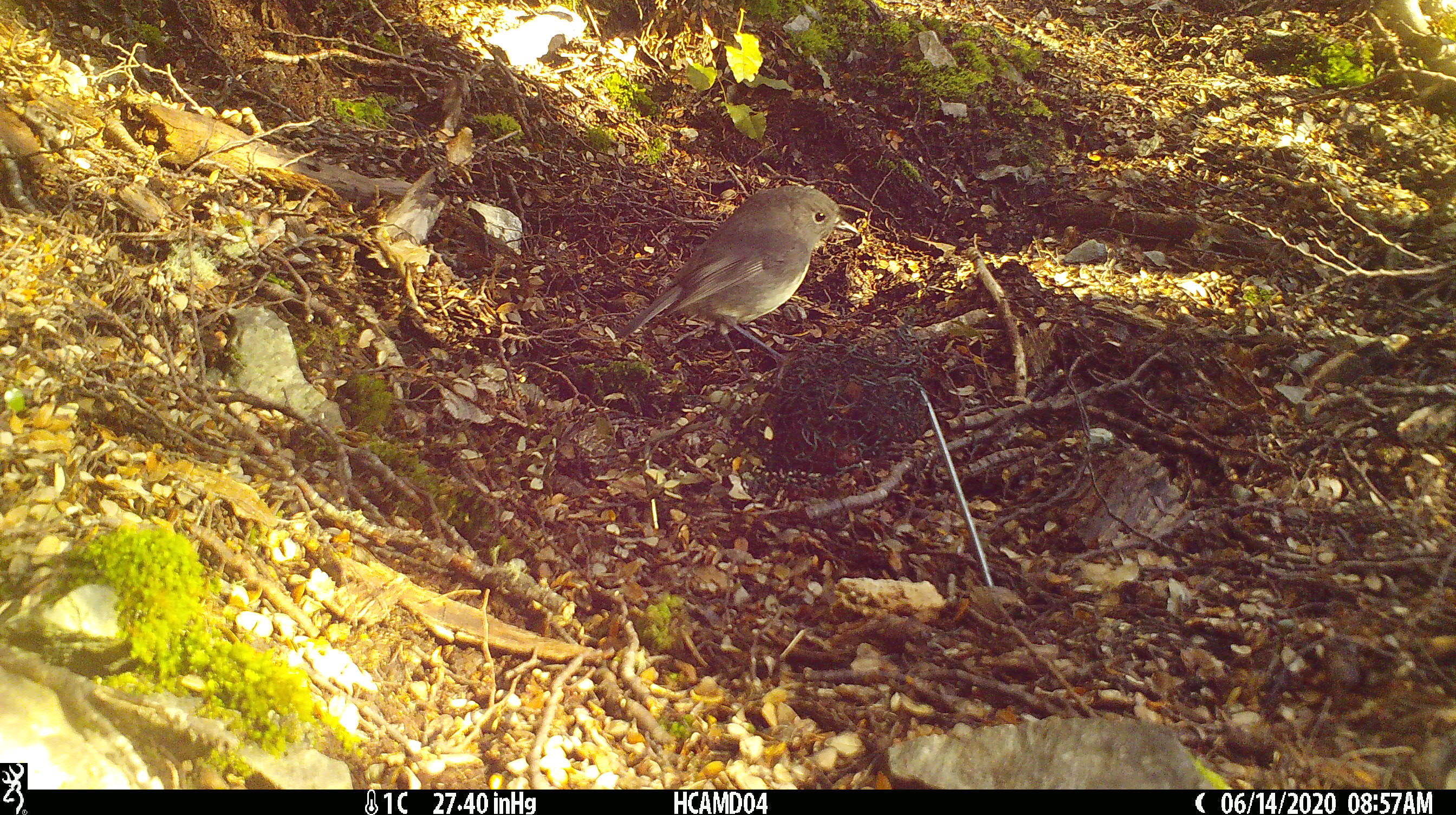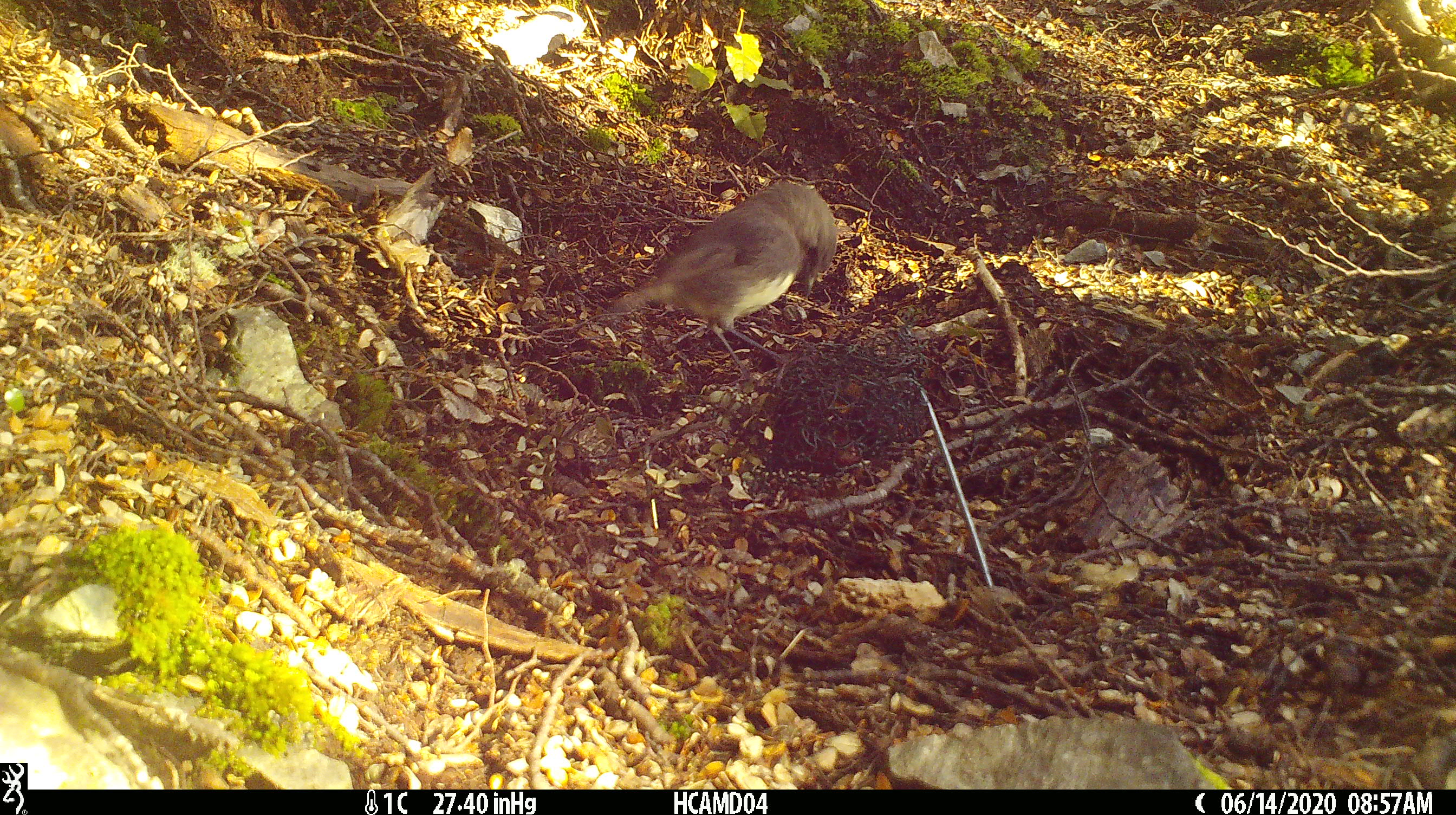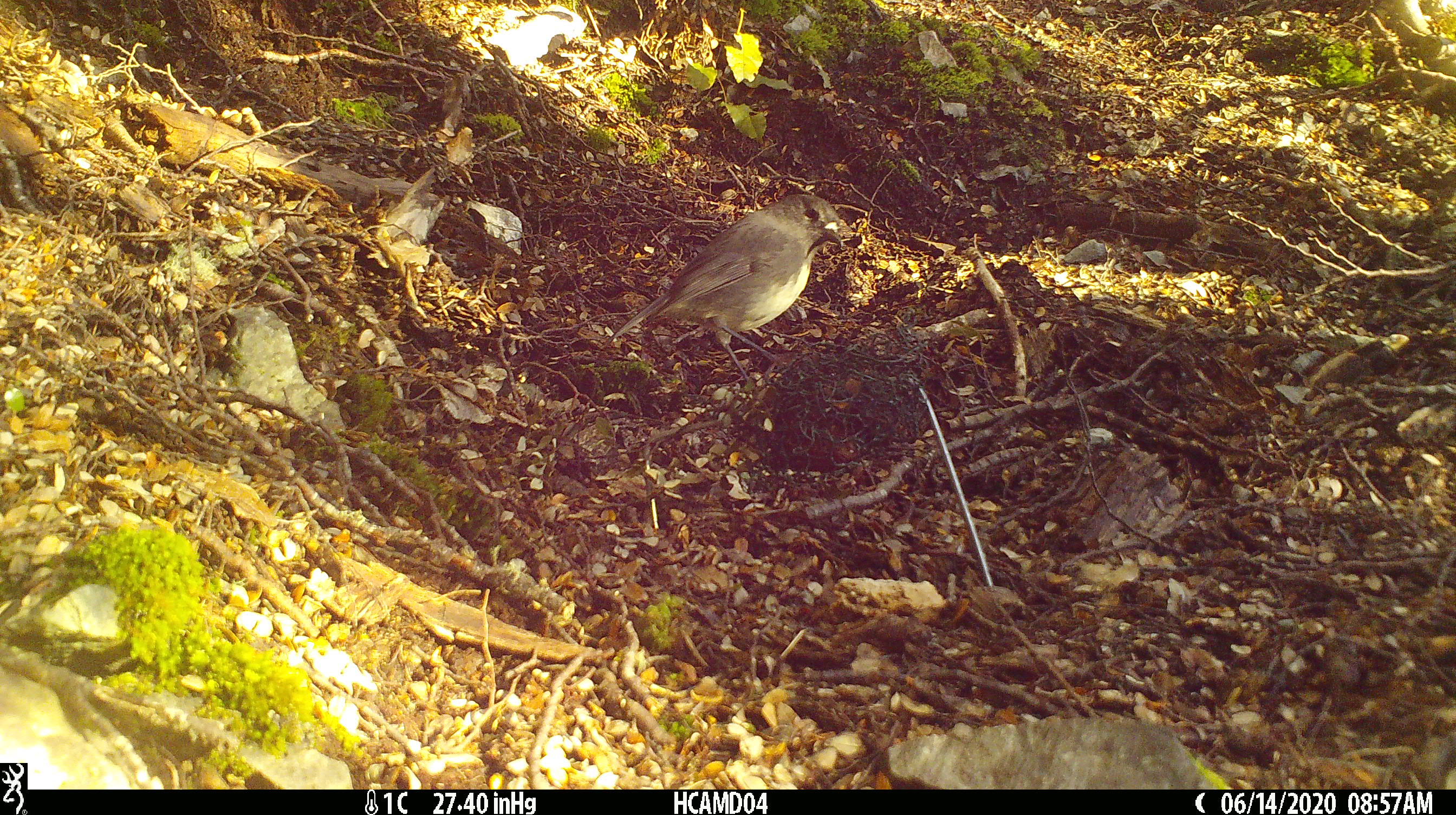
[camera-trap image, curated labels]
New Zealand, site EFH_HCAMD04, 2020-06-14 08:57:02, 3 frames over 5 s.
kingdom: Animalia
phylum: Chordata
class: Aves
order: Passeriformes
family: Petroicidae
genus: Petroica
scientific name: Petroica australis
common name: new zealand robin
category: robin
Robin (new zealand robin) (Petroica australis).